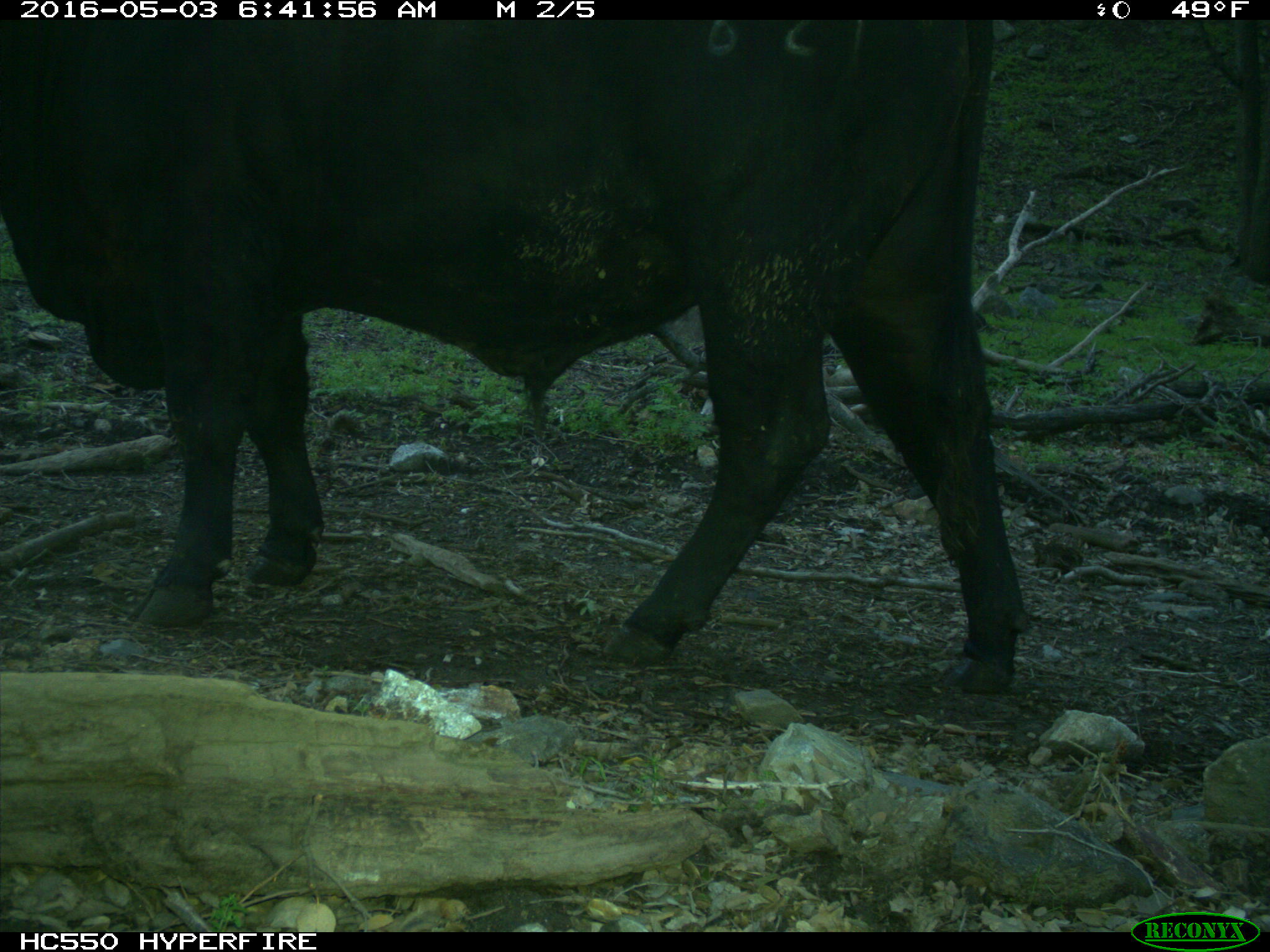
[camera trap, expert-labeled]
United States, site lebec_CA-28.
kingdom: Animalia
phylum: Chordata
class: Mammalia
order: Artiodactyla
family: Bovidae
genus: Bos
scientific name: Bos taurus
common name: domestic cow